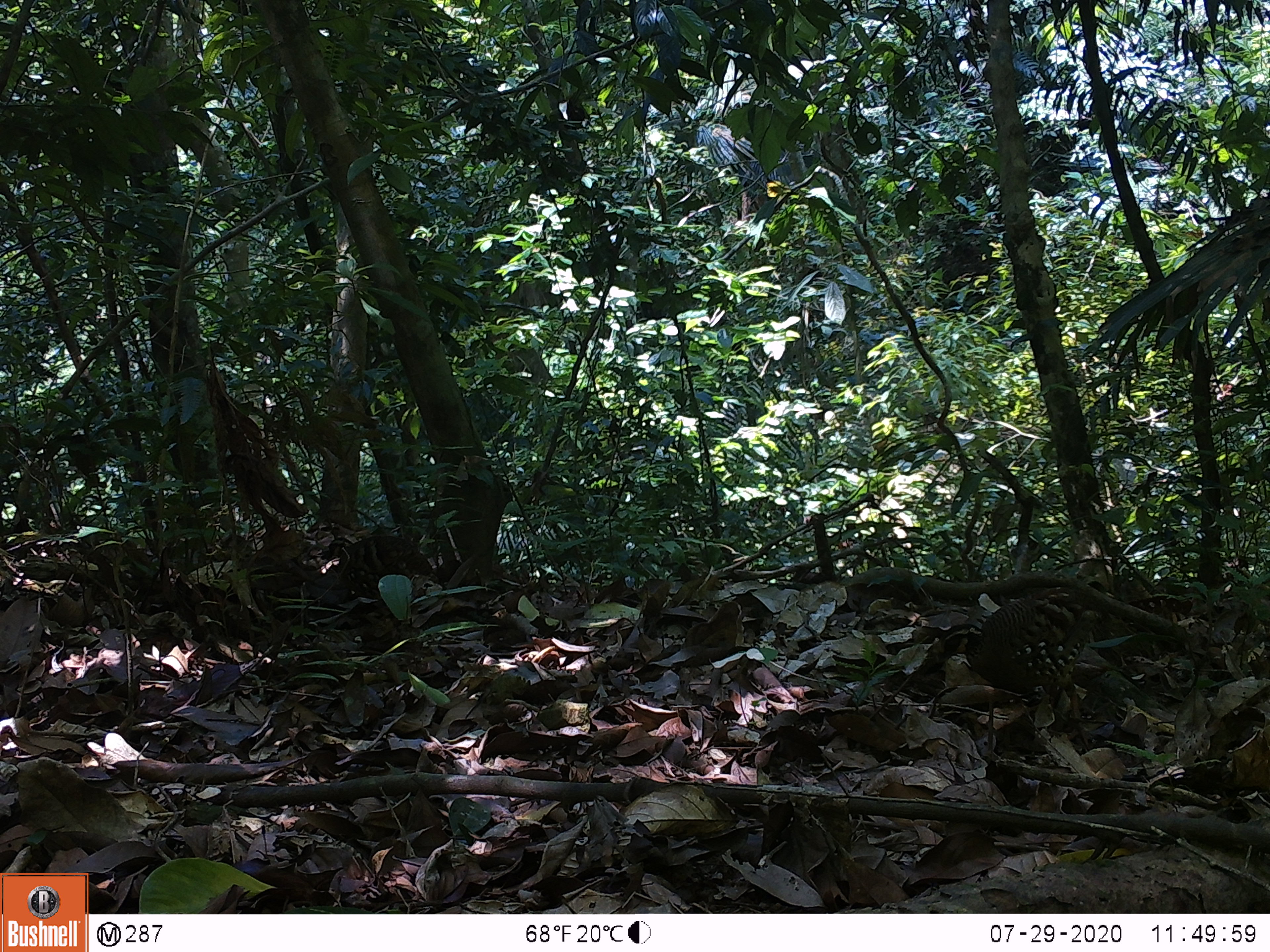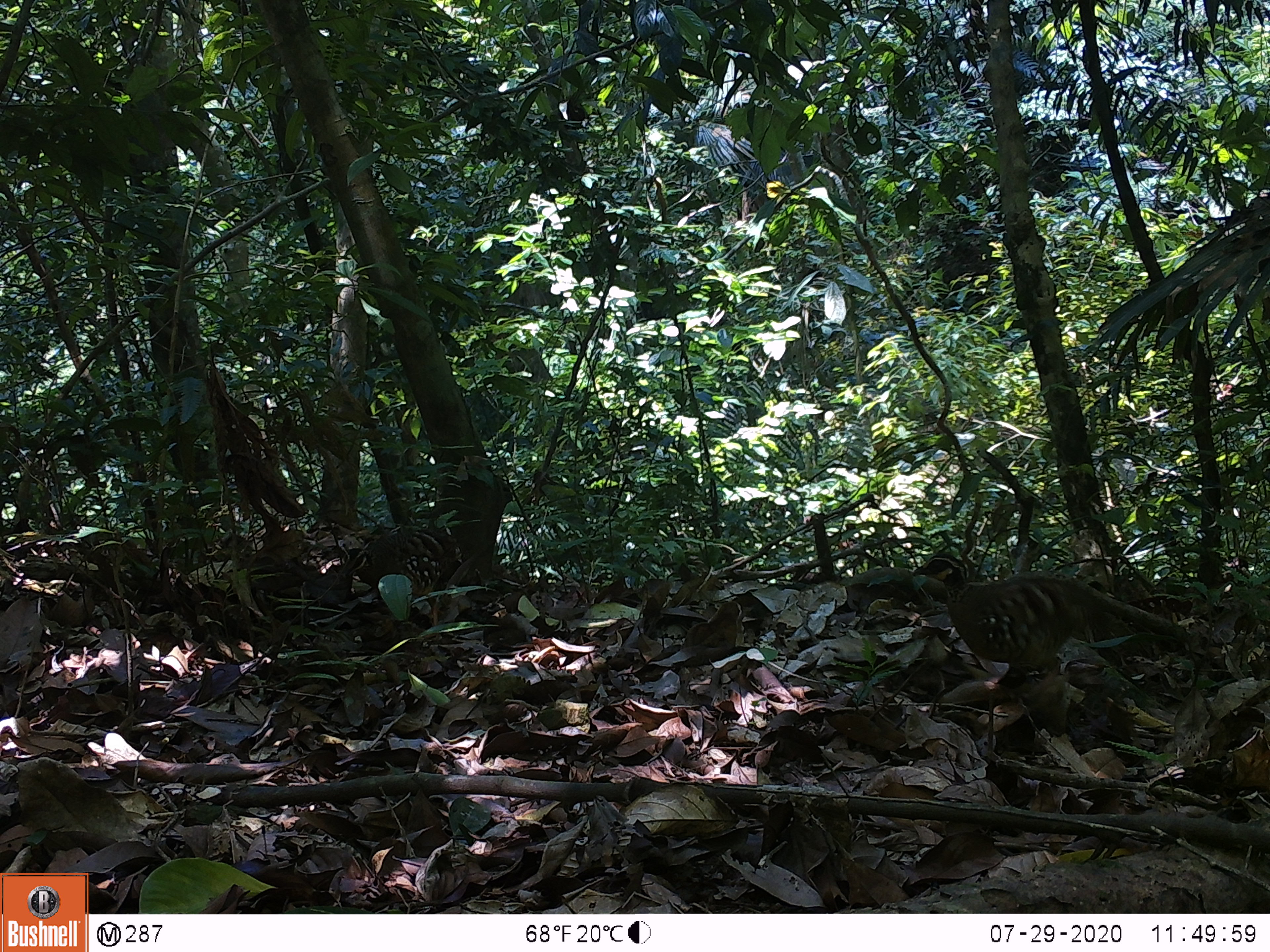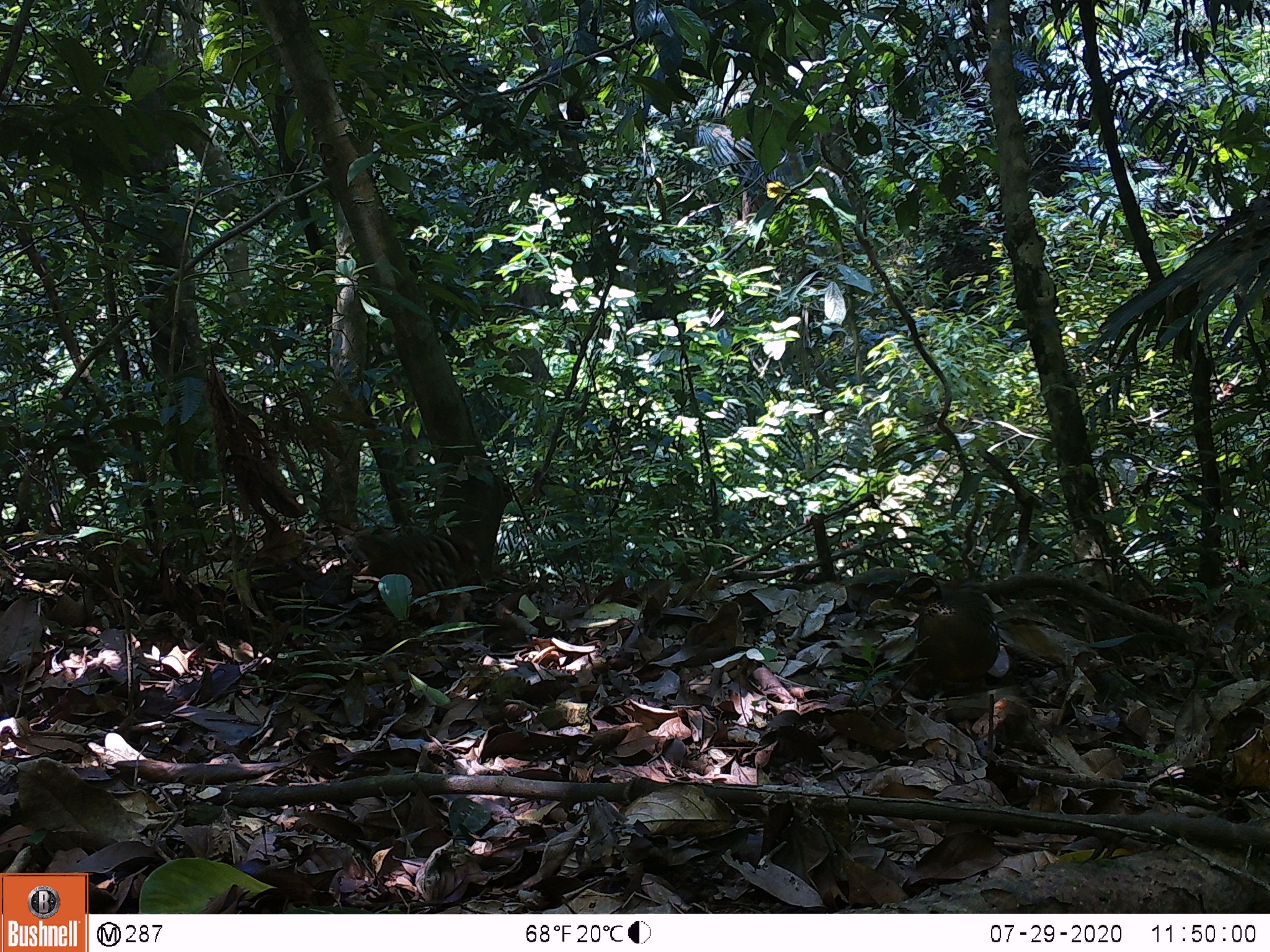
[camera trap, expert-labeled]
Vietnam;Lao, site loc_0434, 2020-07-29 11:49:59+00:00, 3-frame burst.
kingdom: Animalia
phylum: Chordata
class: Aves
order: Galliformes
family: Phasianidae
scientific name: Phasianidae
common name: partridge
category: unidentified partridge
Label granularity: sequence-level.